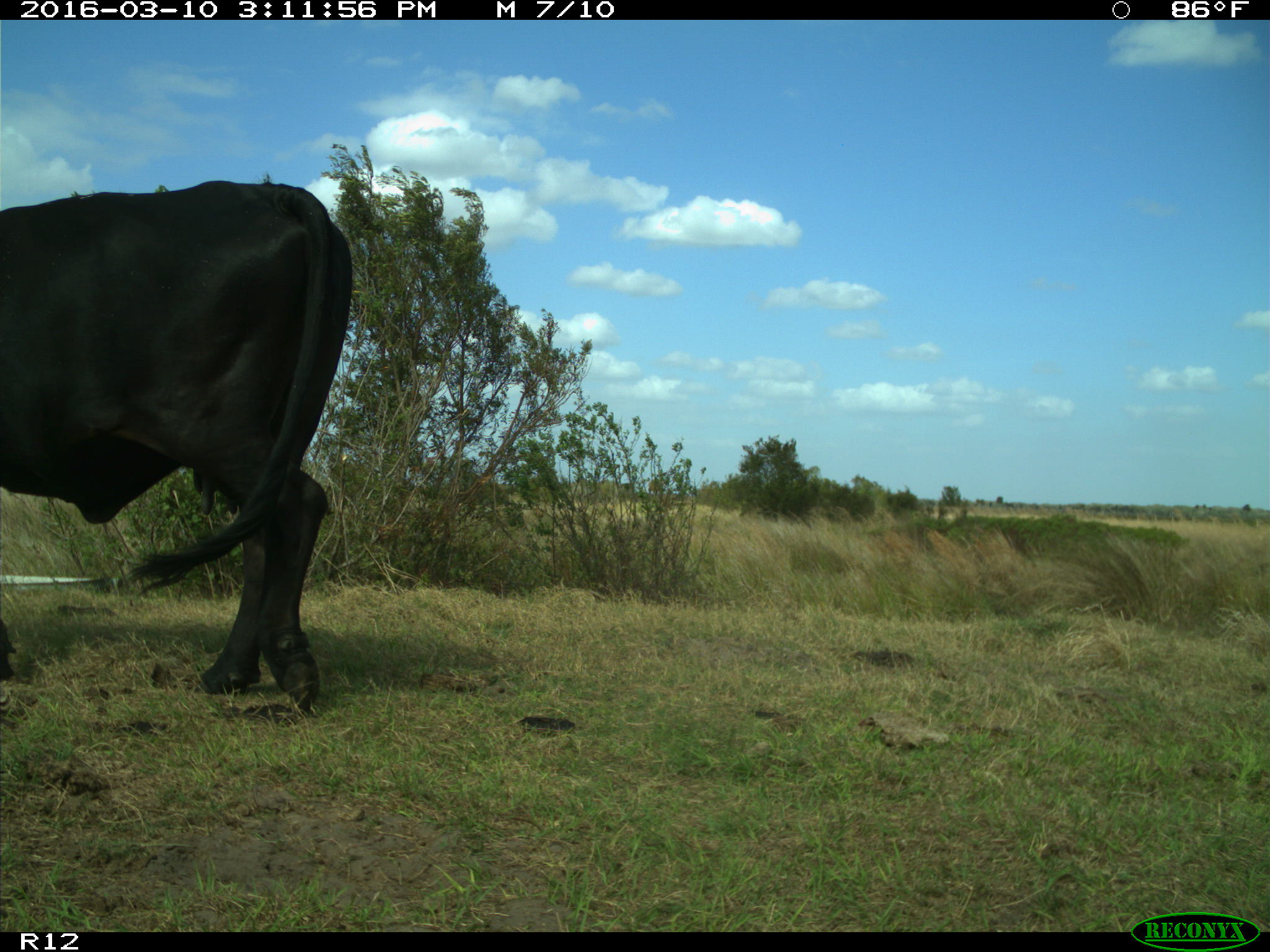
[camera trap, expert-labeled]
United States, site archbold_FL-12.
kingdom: Animalia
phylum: Chordata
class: Mammalia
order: Artiodactyla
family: Bovidae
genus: Bos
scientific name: Bos taurus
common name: domestic cow